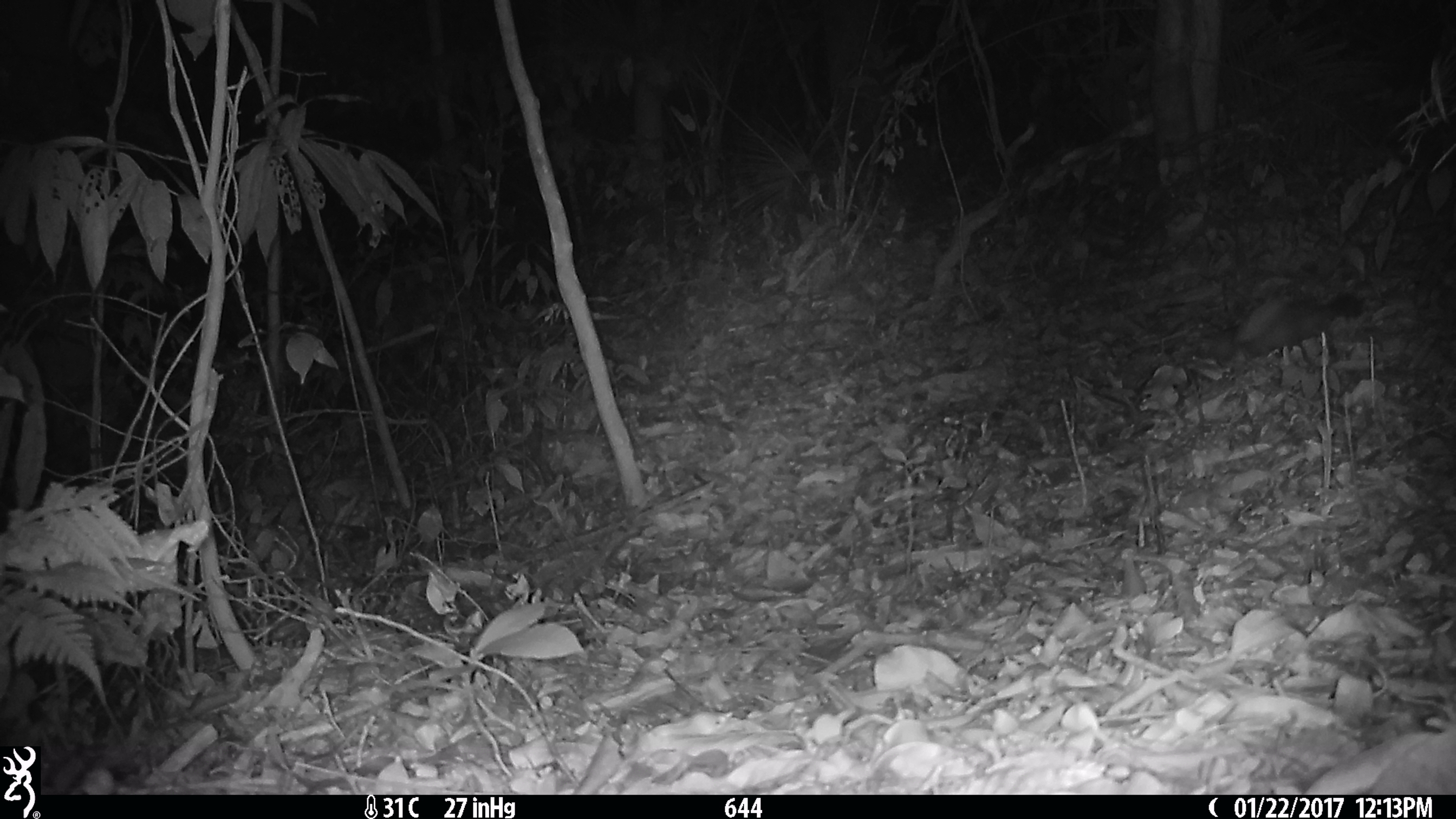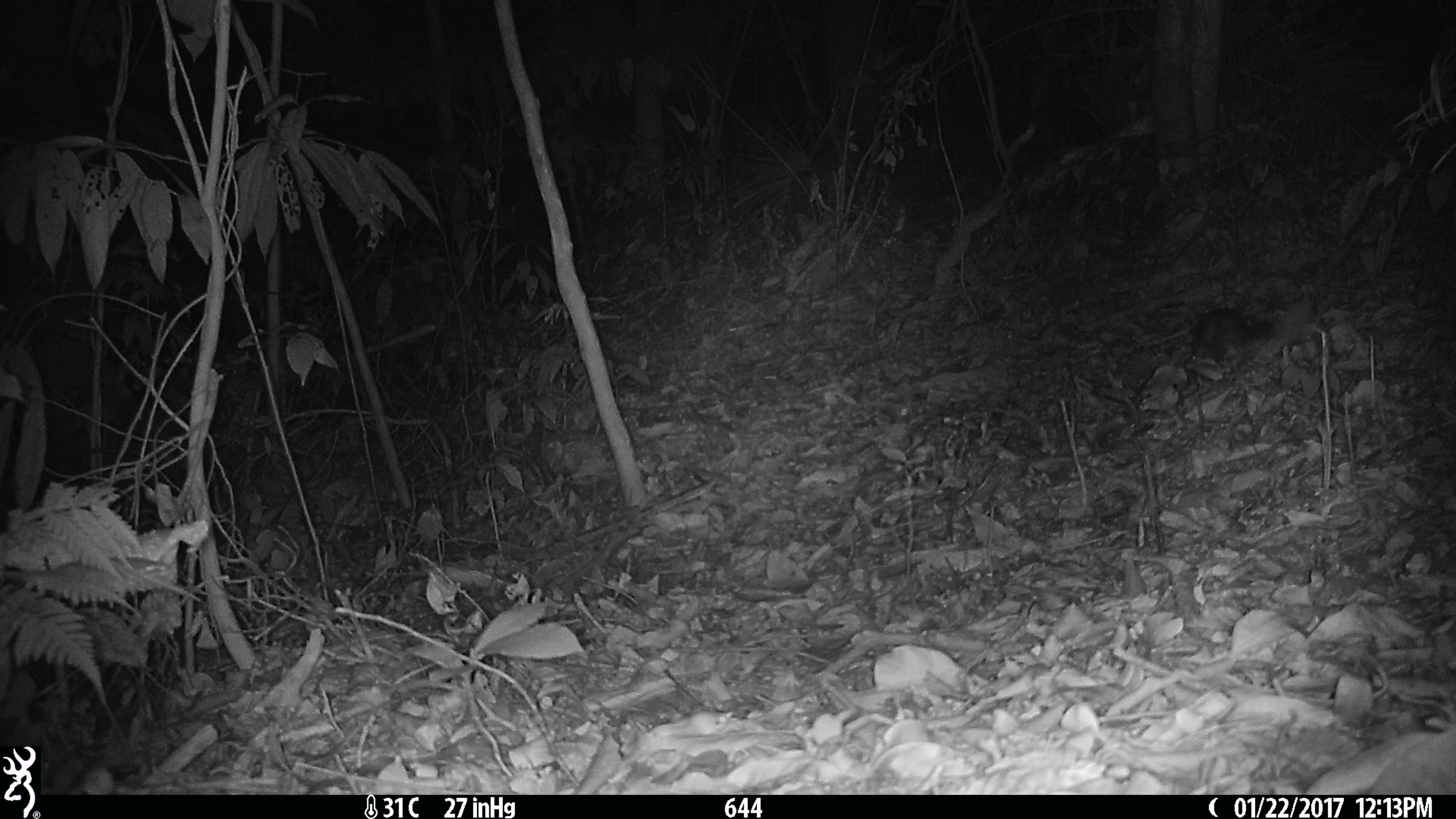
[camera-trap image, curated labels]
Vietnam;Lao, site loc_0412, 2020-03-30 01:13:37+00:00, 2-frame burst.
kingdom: Animalia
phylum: Chordata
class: Mammalia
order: Carnivora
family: Mustelidae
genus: Melogale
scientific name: Melogale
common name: ferret badger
Ferret badger (Melogale). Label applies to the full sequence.